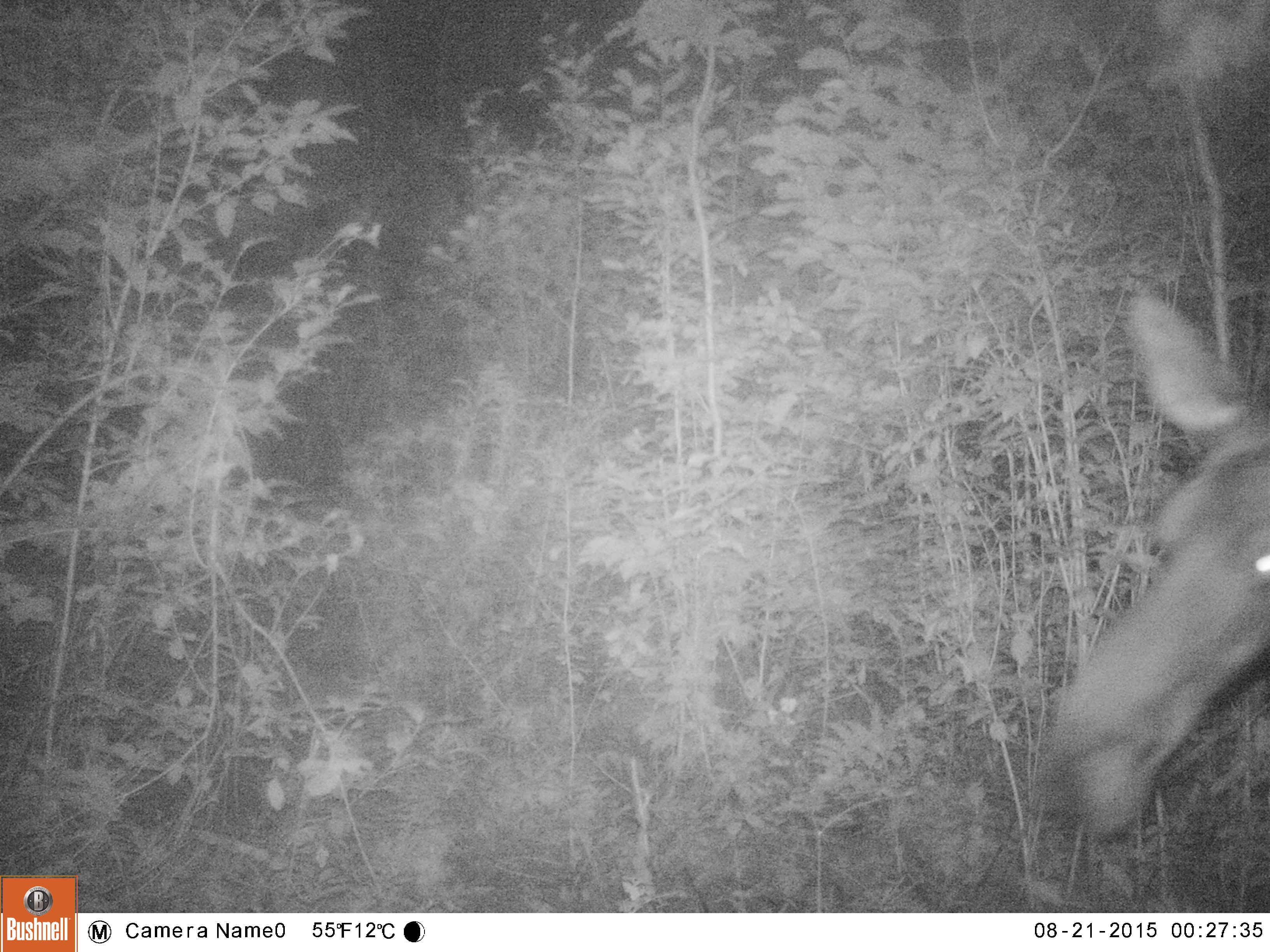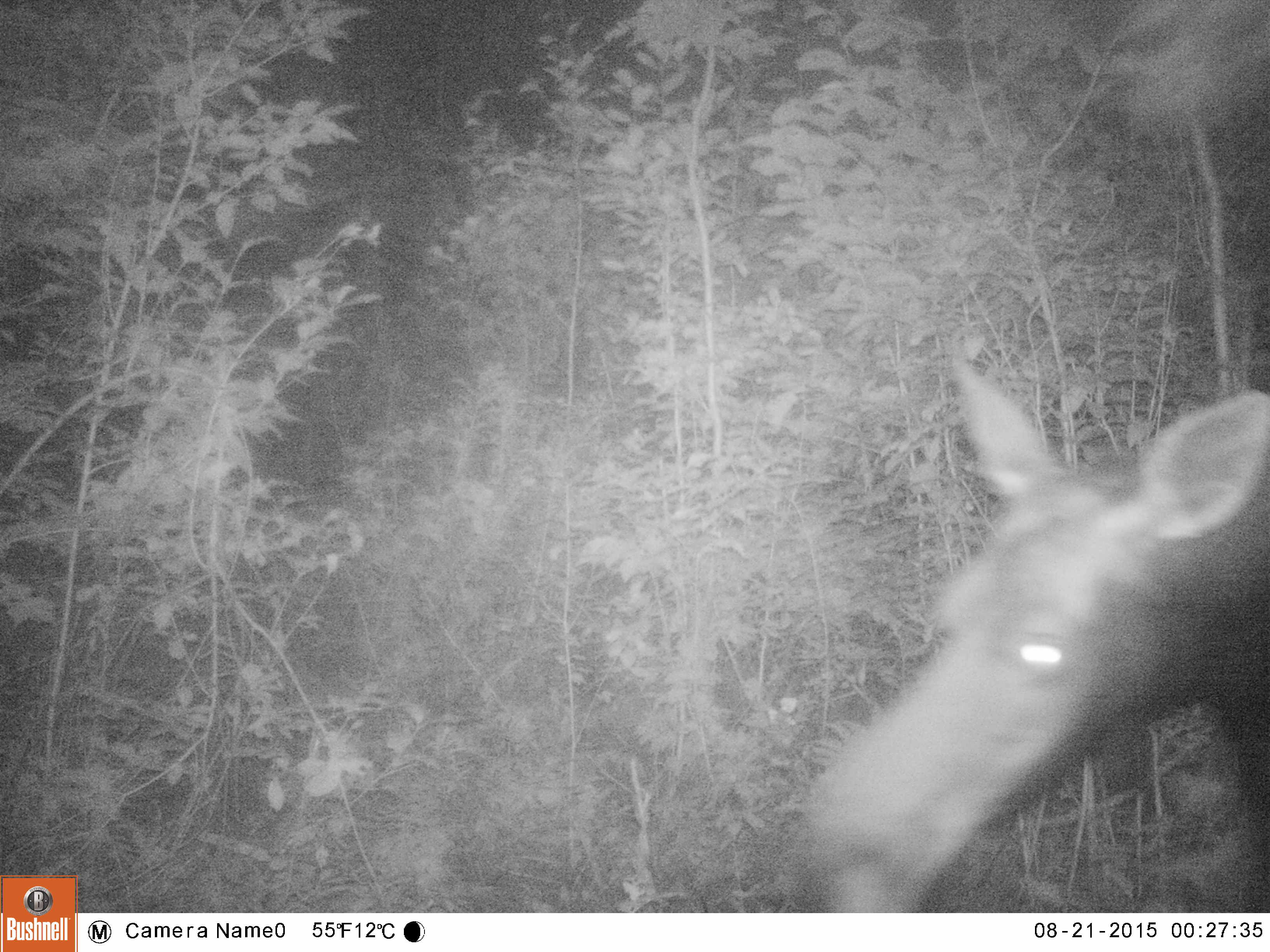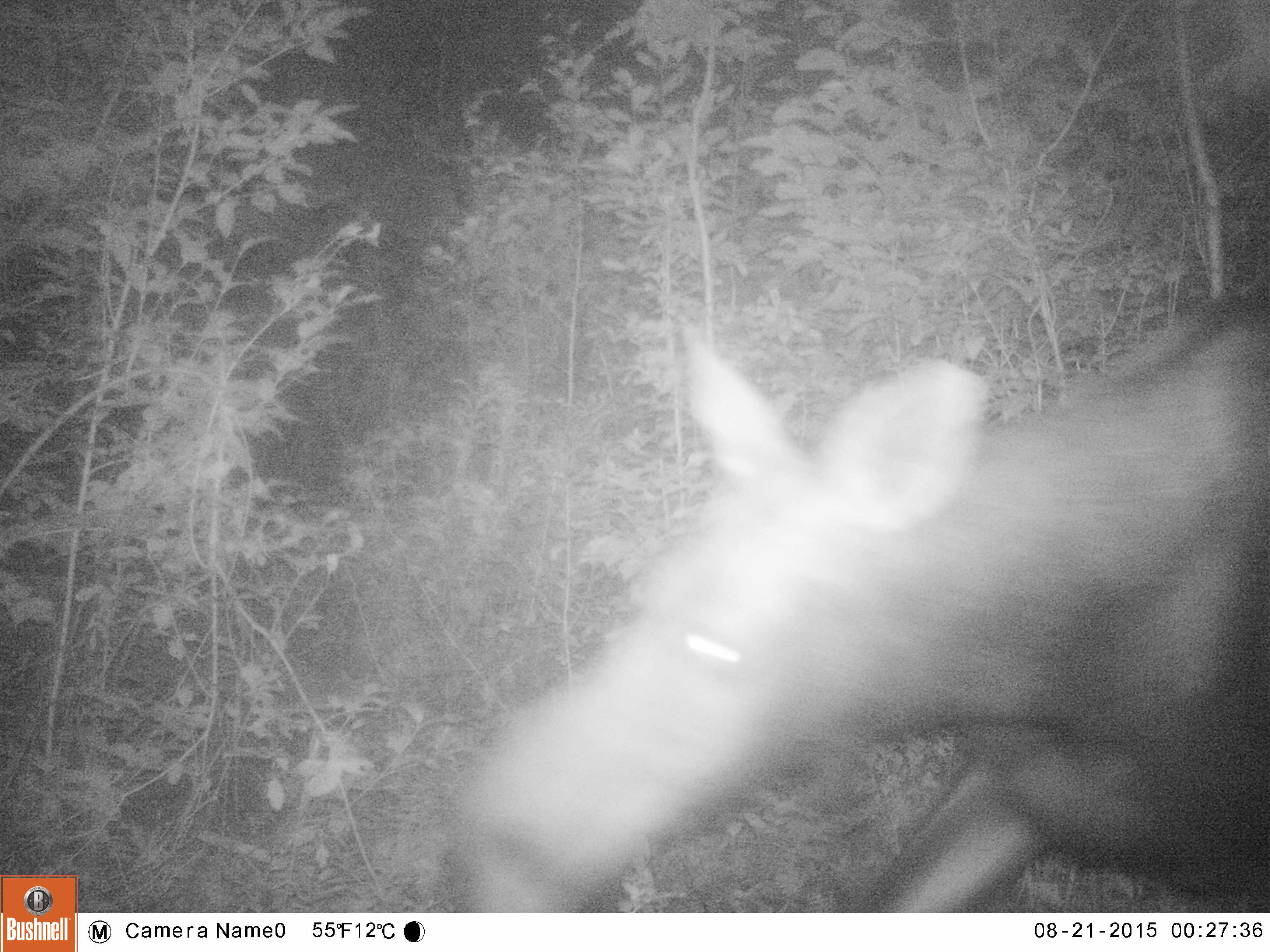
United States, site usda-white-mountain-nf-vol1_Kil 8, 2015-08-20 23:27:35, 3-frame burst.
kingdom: Animalia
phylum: Chordata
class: Mammalia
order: Artiodactyla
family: Cervidae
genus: Alces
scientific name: Alces alces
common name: moose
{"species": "moose (Alces alces)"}